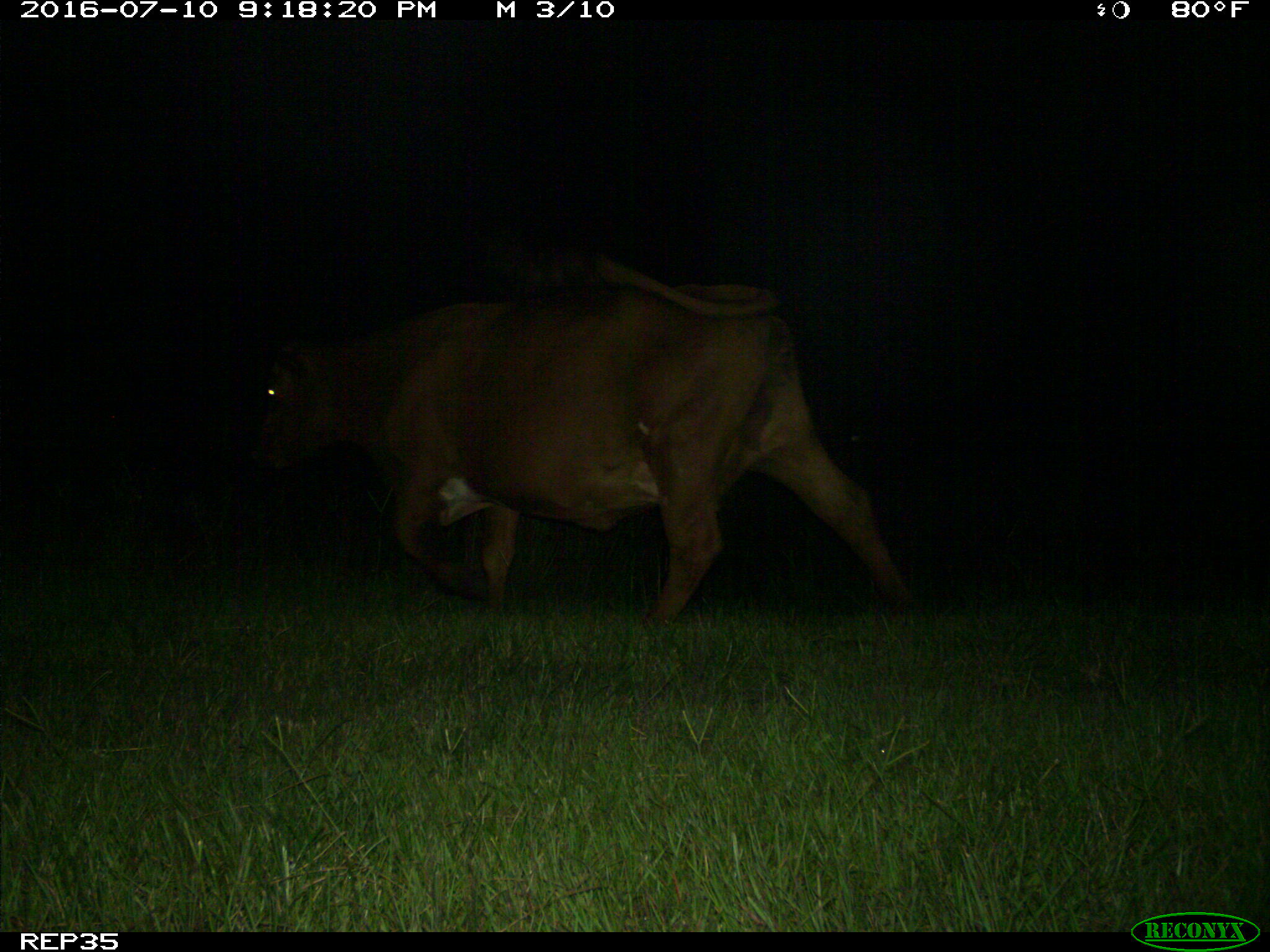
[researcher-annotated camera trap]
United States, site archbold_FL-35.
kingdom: Animalia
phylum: Chordata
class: Mammalia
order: Artiodactyla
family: Bovidae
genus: Bos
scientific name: Bos taurus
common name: domestic cow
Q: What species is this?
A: Bos taurus (domestic cow).